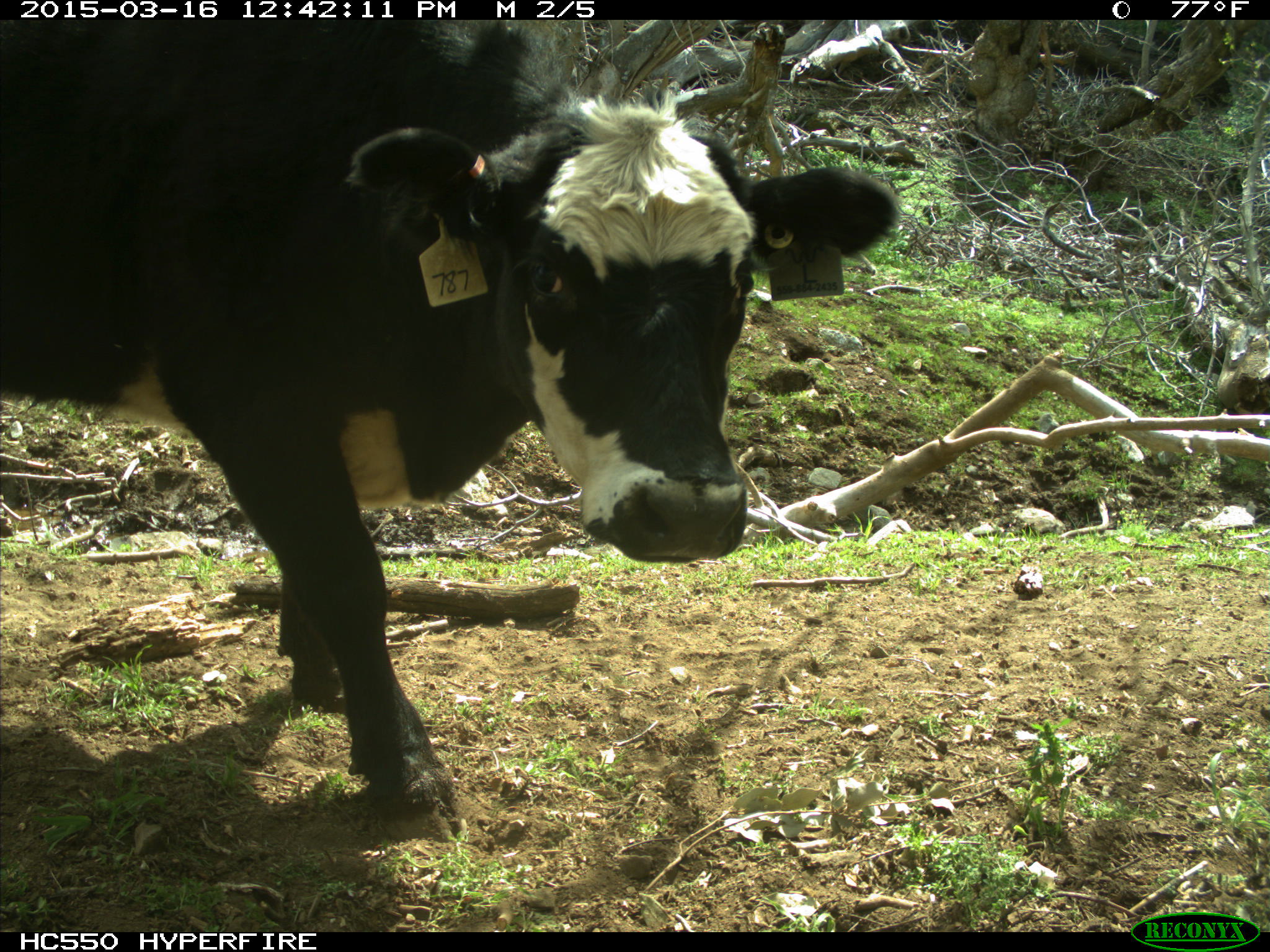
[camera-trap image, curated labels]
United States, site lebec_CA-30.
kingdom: Animalia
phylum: Chordata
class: Mammalia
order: Artiodactyla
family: Bovidae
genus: Bos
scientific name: Bos taurus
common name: domestic cow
Bos taurus (domestic cow).